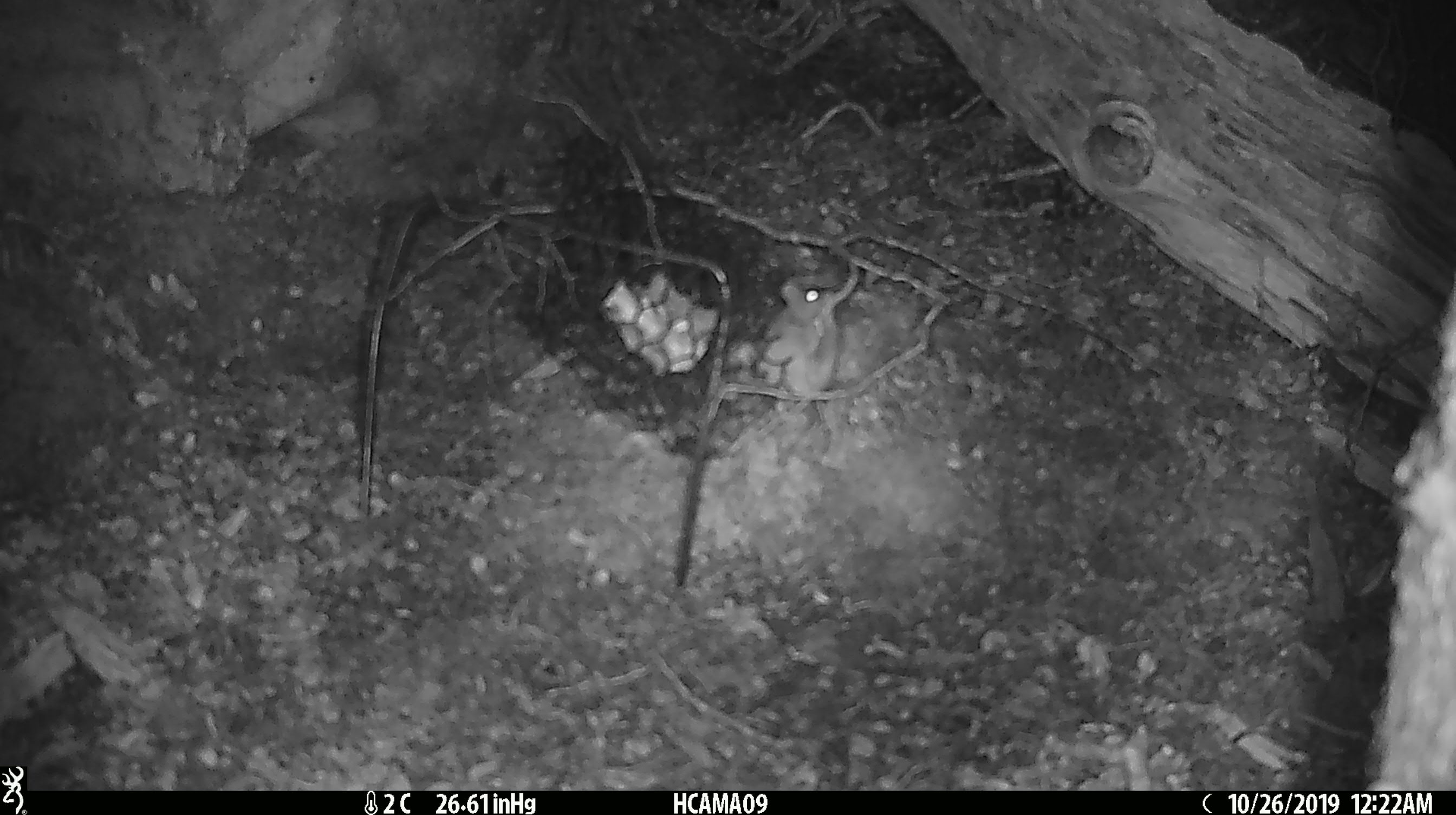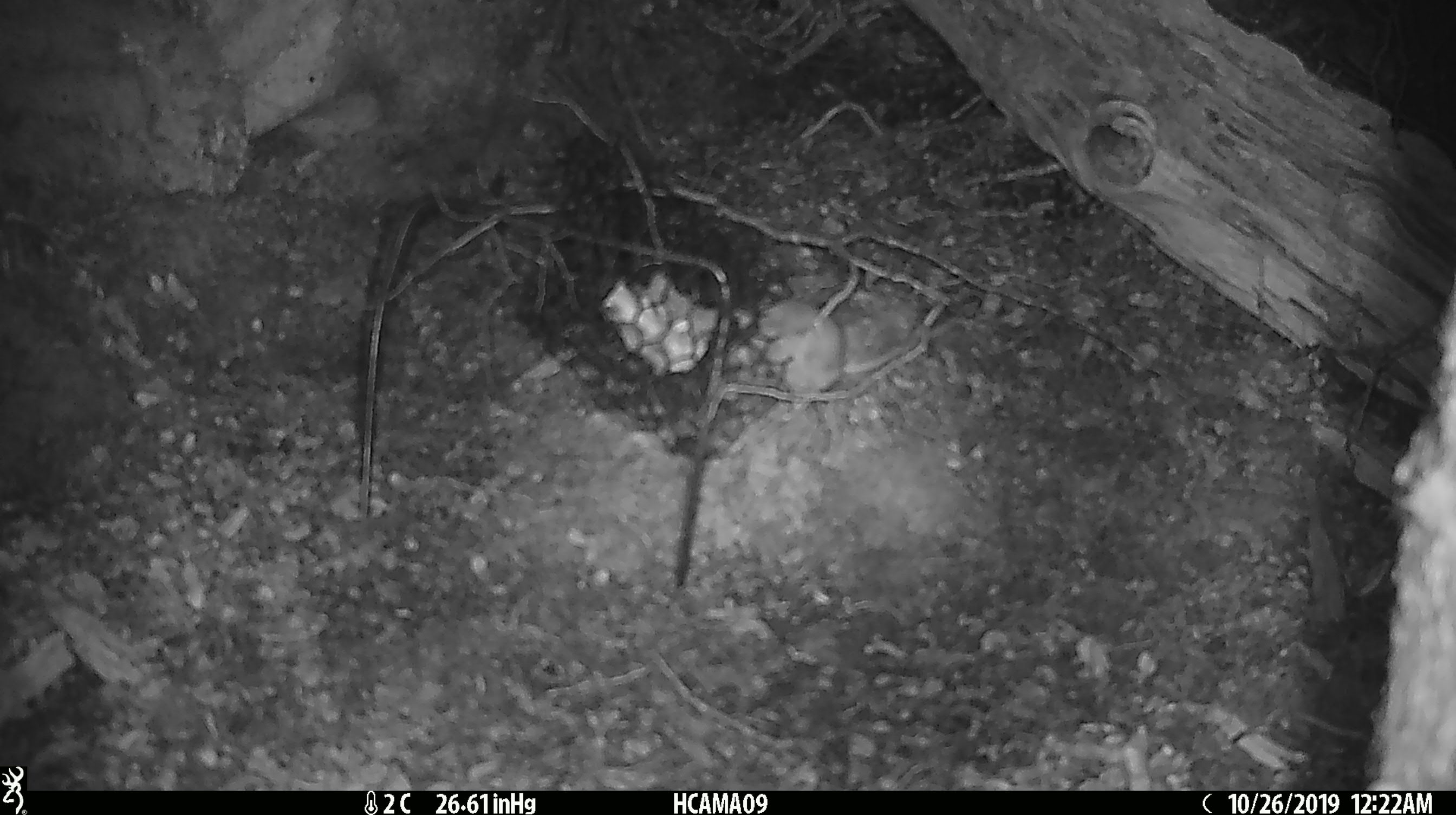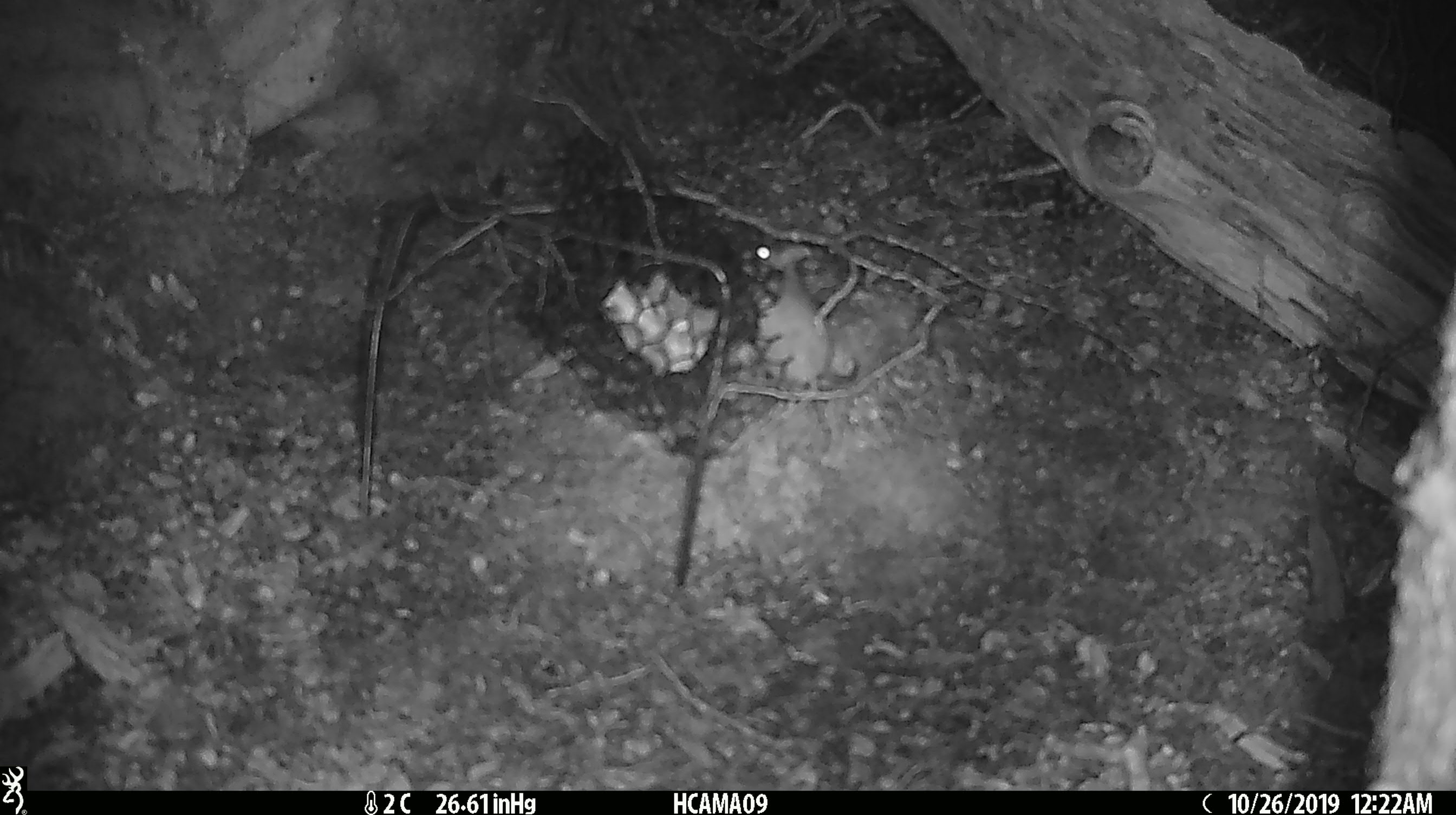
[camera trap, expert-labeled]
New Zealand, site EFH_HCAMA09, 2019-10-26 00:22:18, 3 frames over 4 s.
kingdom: Animalia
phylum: Chordata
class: Mammalia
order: Rodentia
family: Muridae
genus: Mus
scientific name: Mus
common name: mouse